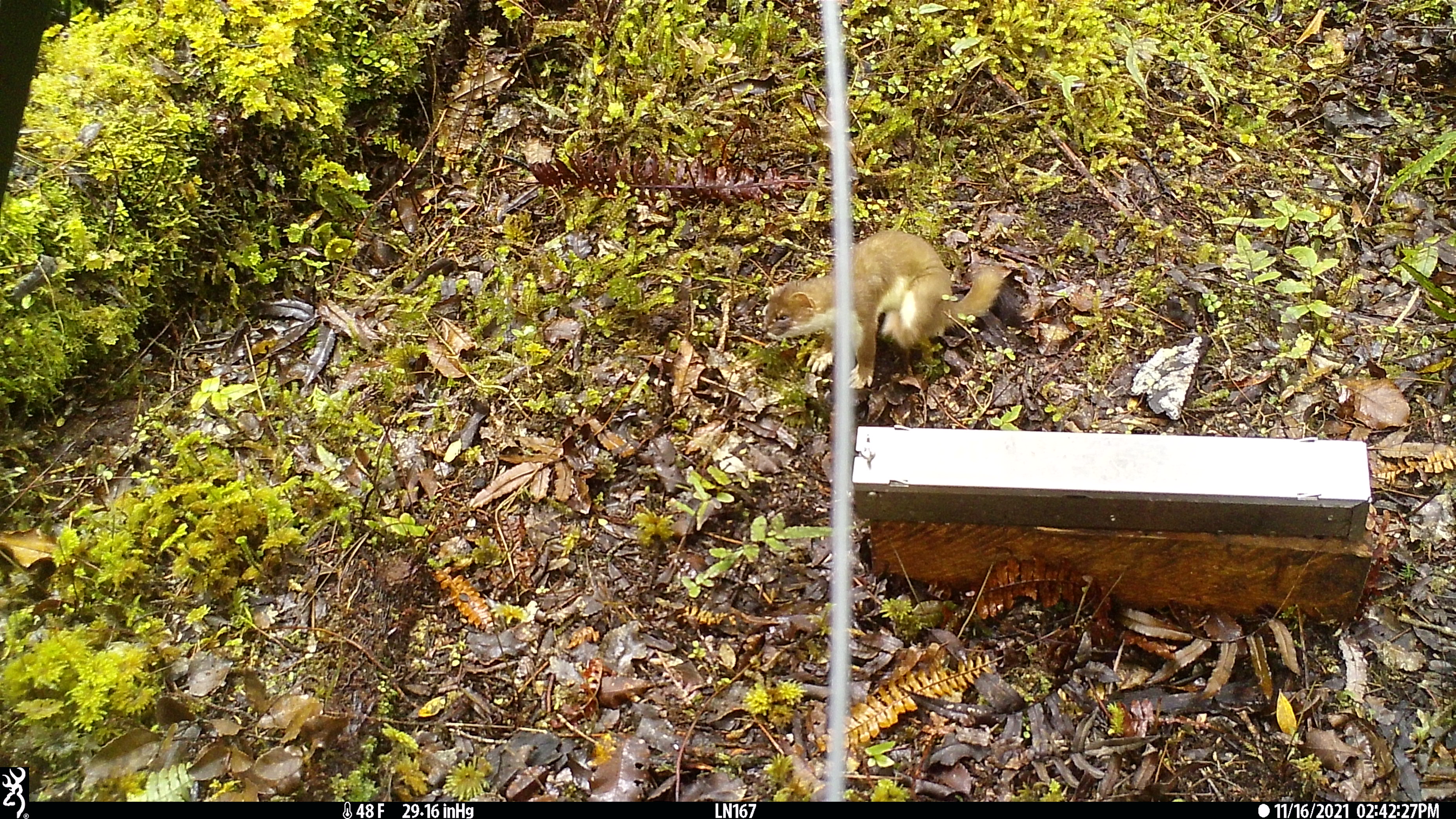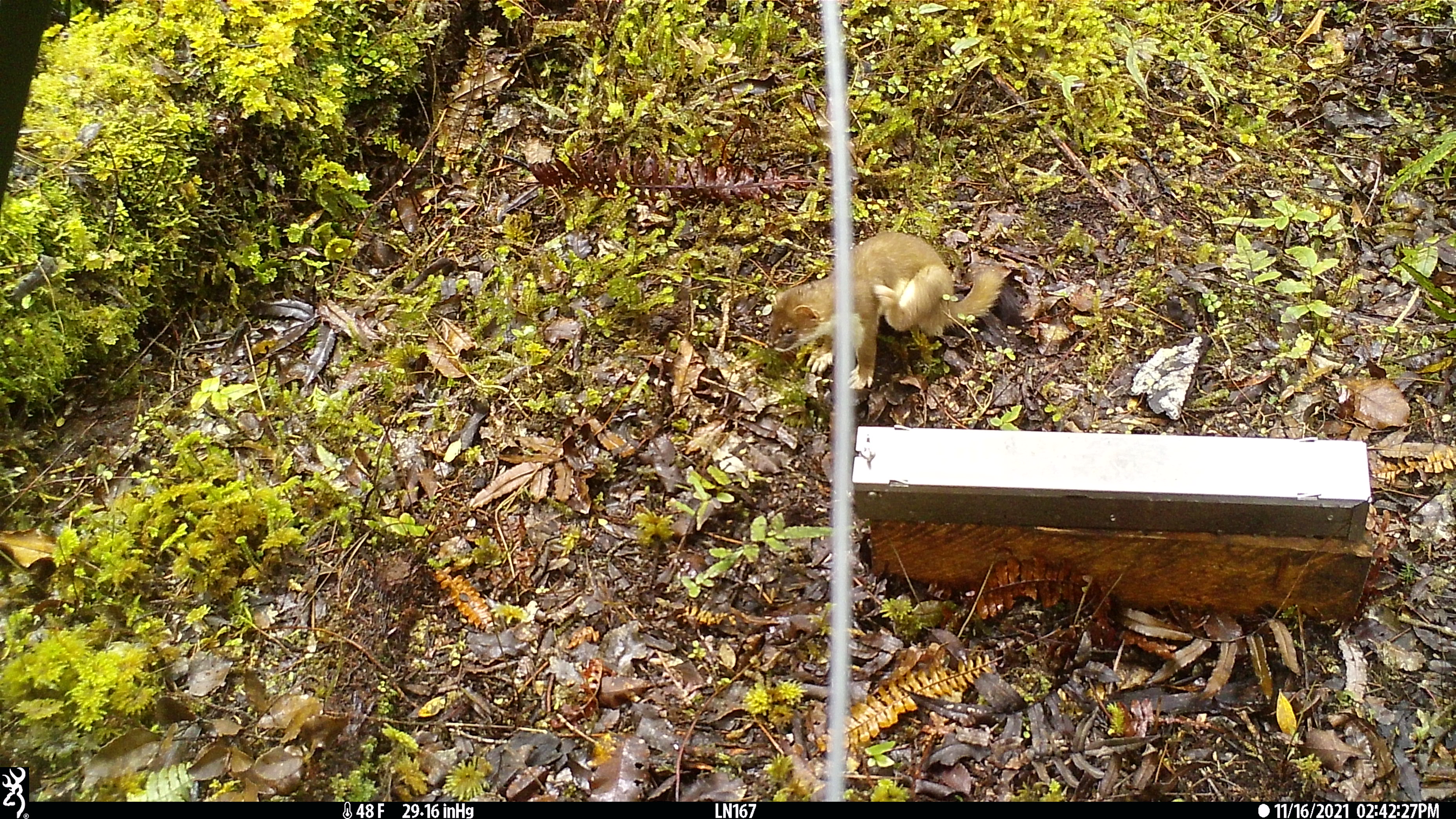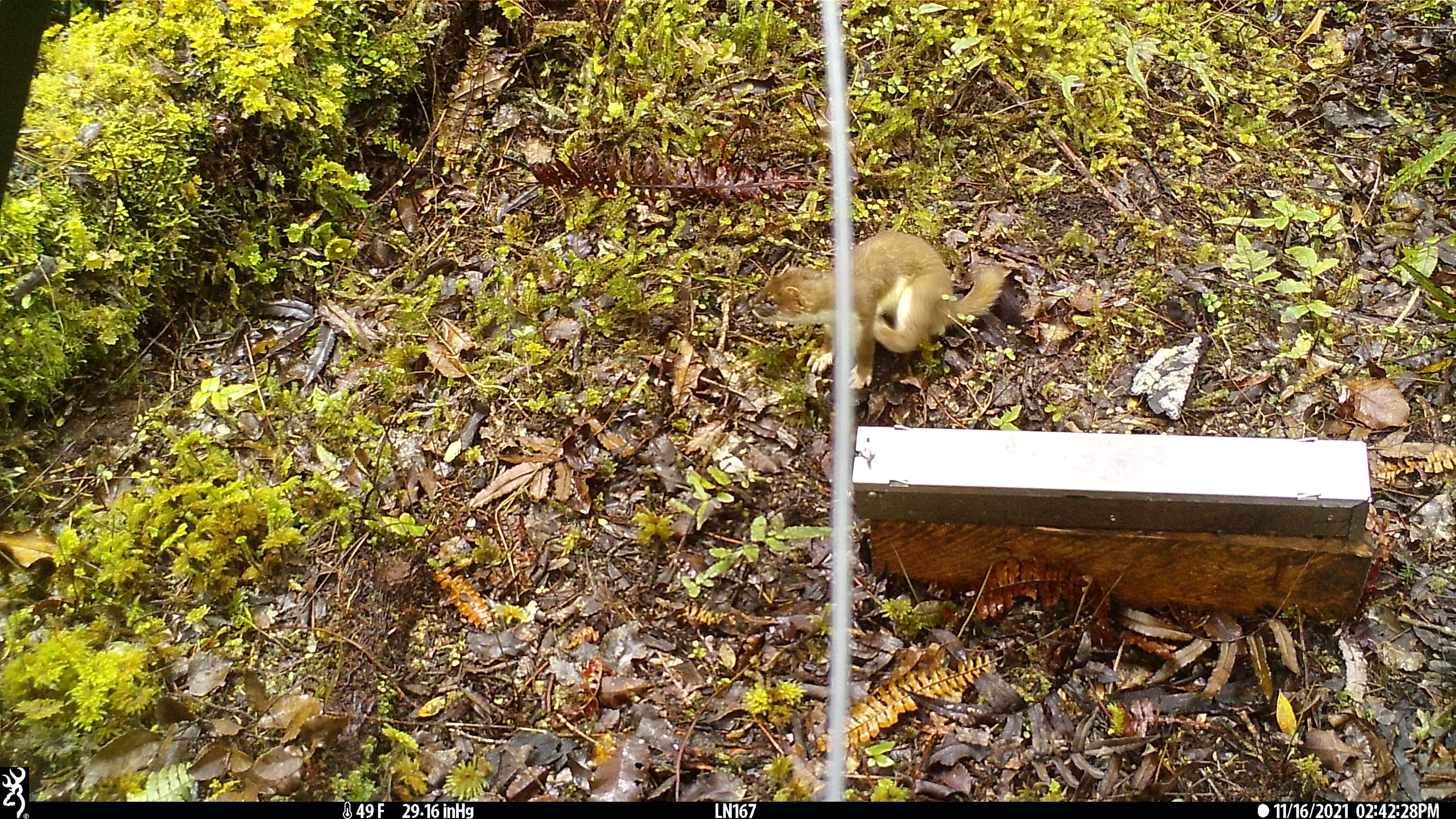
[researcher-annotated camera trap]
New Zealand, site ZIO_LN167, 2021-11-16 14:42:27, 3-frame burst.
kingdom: Animalia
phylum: Chordata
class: Mammalia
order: Carnivora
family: Mustelidae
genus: Mustela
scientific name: Mustela erminea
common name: stoat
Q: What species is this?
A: Stoat (Mustela erminea).